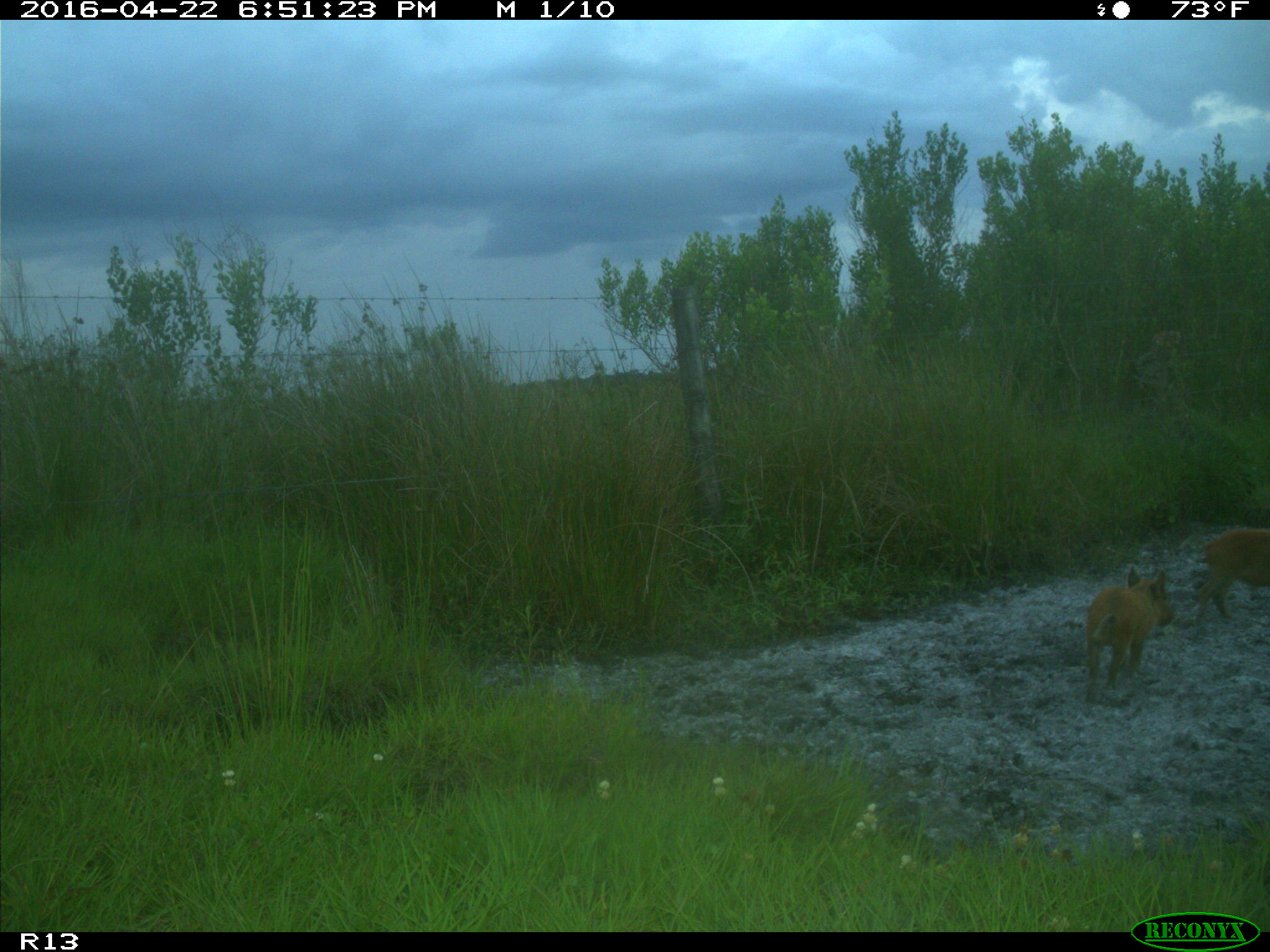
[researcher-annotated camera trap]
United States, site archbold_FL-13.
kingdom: Animalia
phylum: Chordata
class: Mammalia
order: Artiodactyla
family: Suidae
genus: Sus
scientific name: Sus scrofa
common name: wild boar